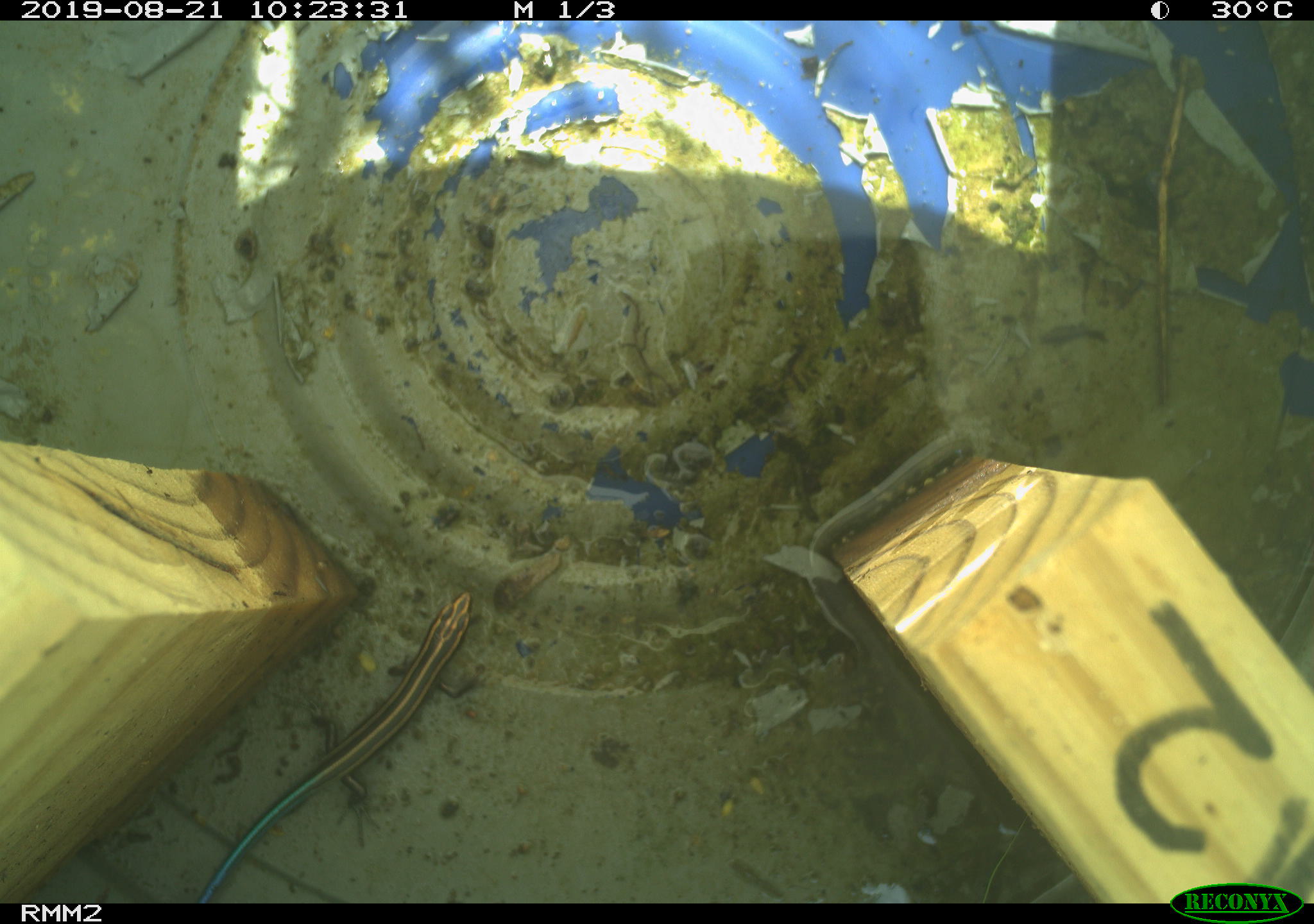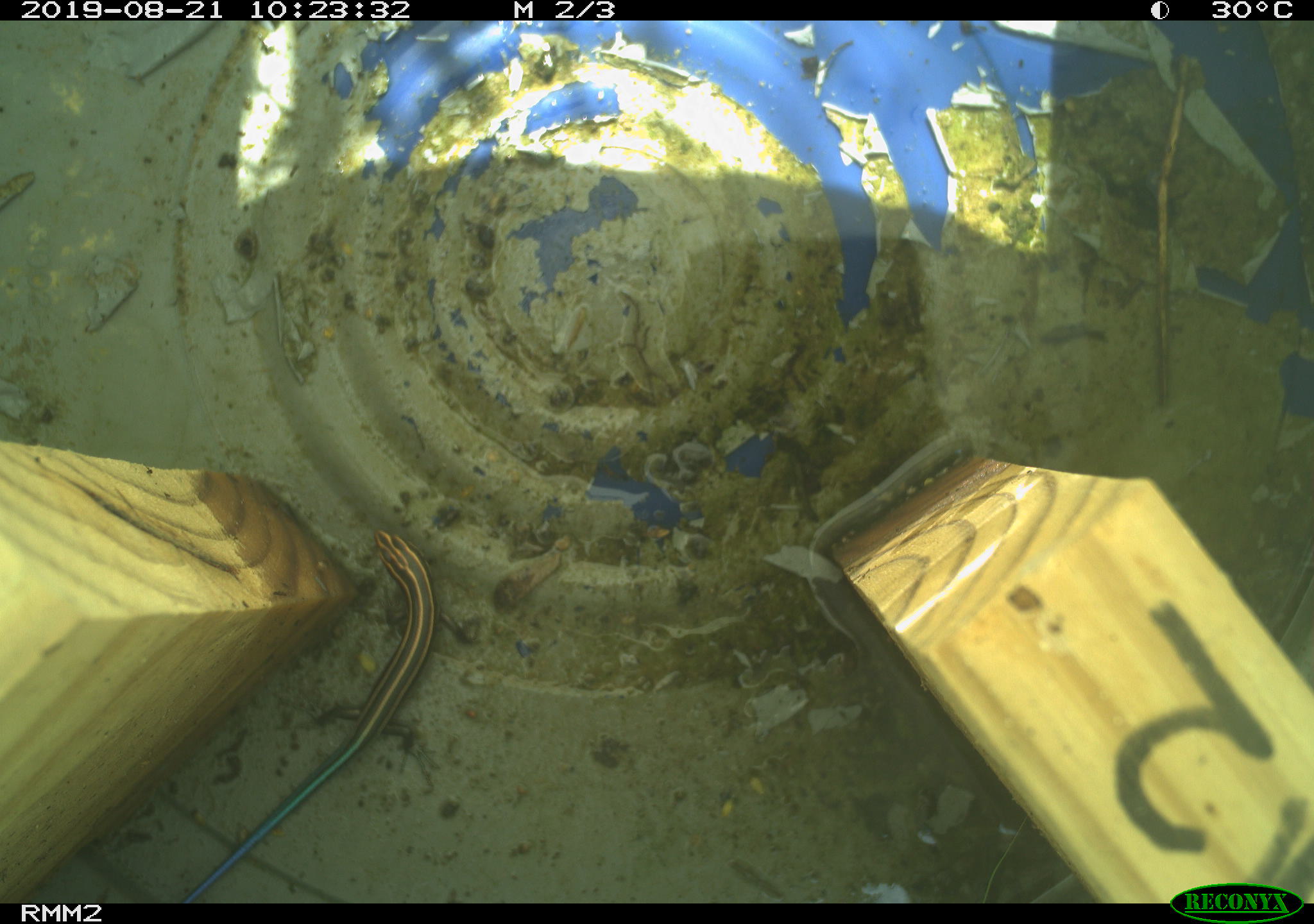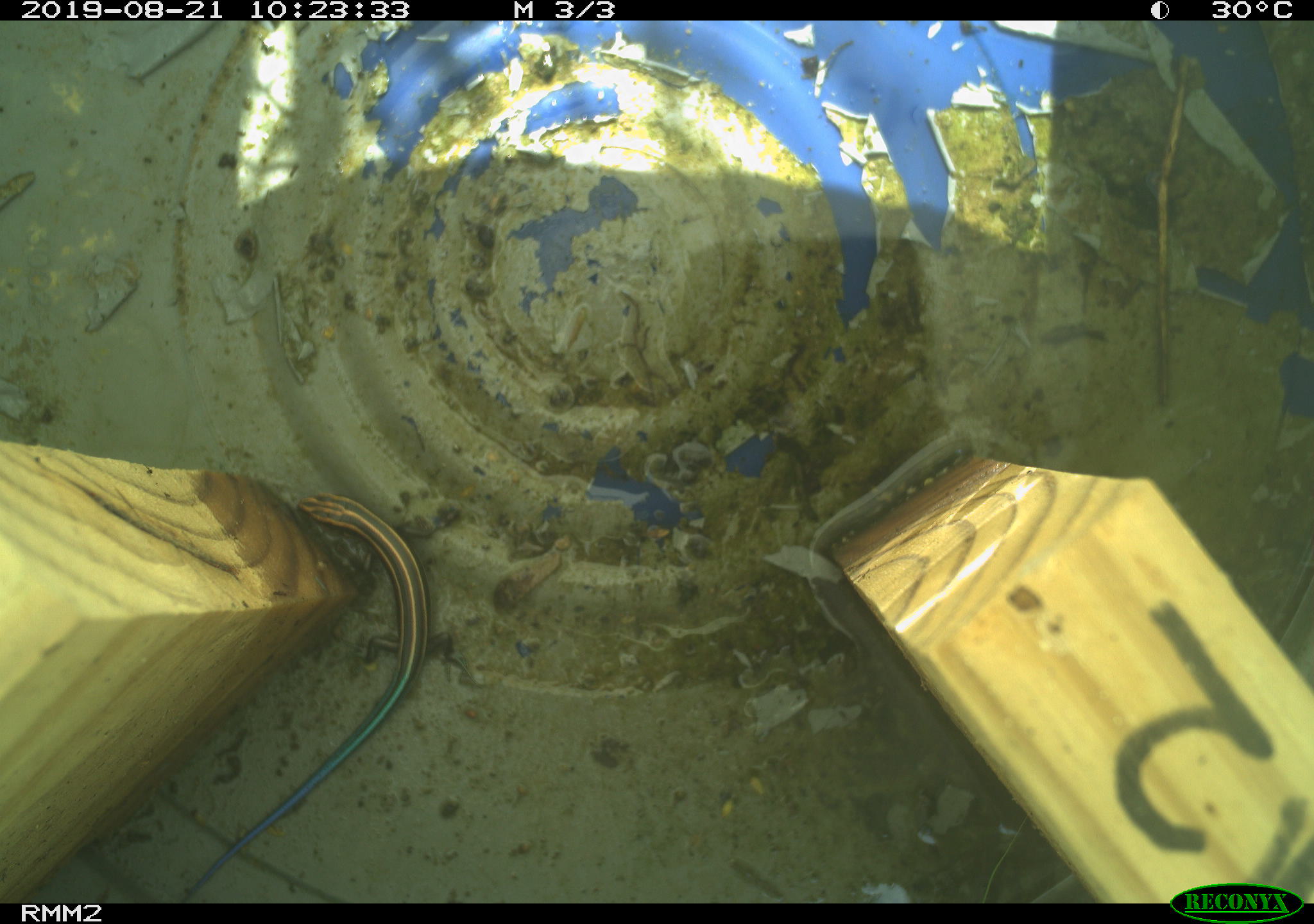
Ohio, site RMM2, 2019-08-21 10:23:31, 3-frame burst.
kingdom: Animalia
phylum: Chordata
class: Reptilia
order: Squamata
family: Scincidae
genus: Plestiodon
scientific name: Plestiodon fasciatus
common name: common five-lined skink